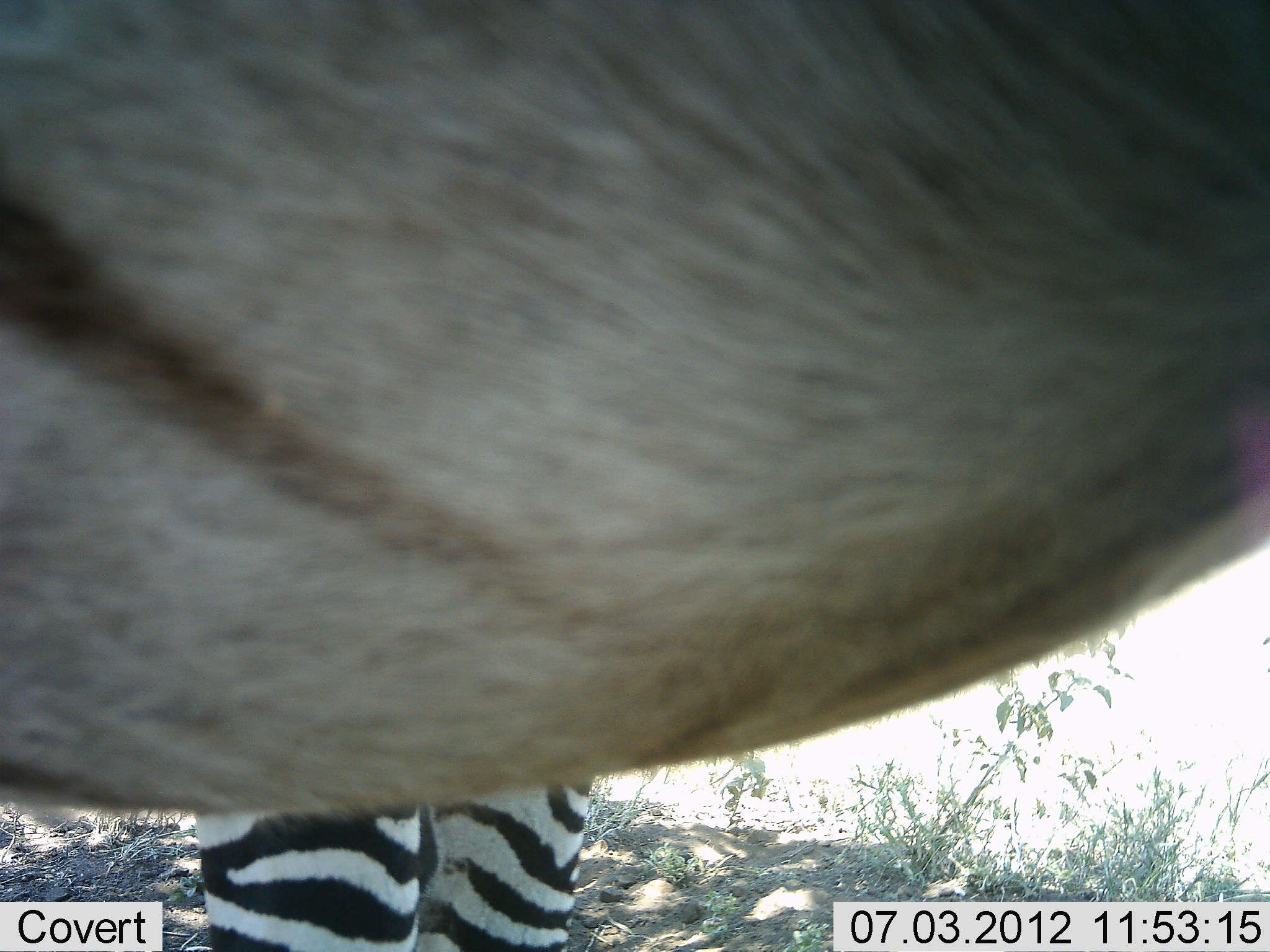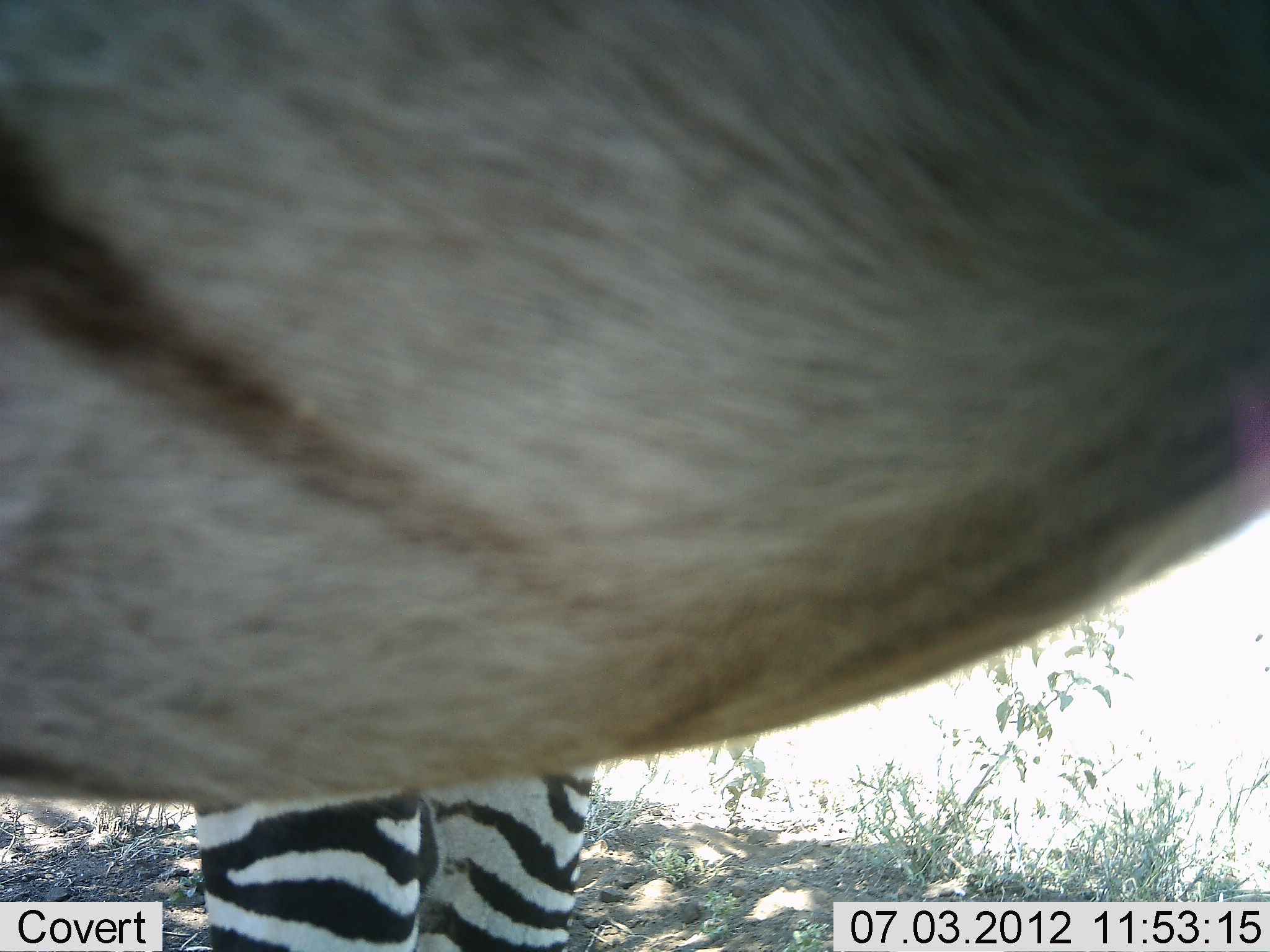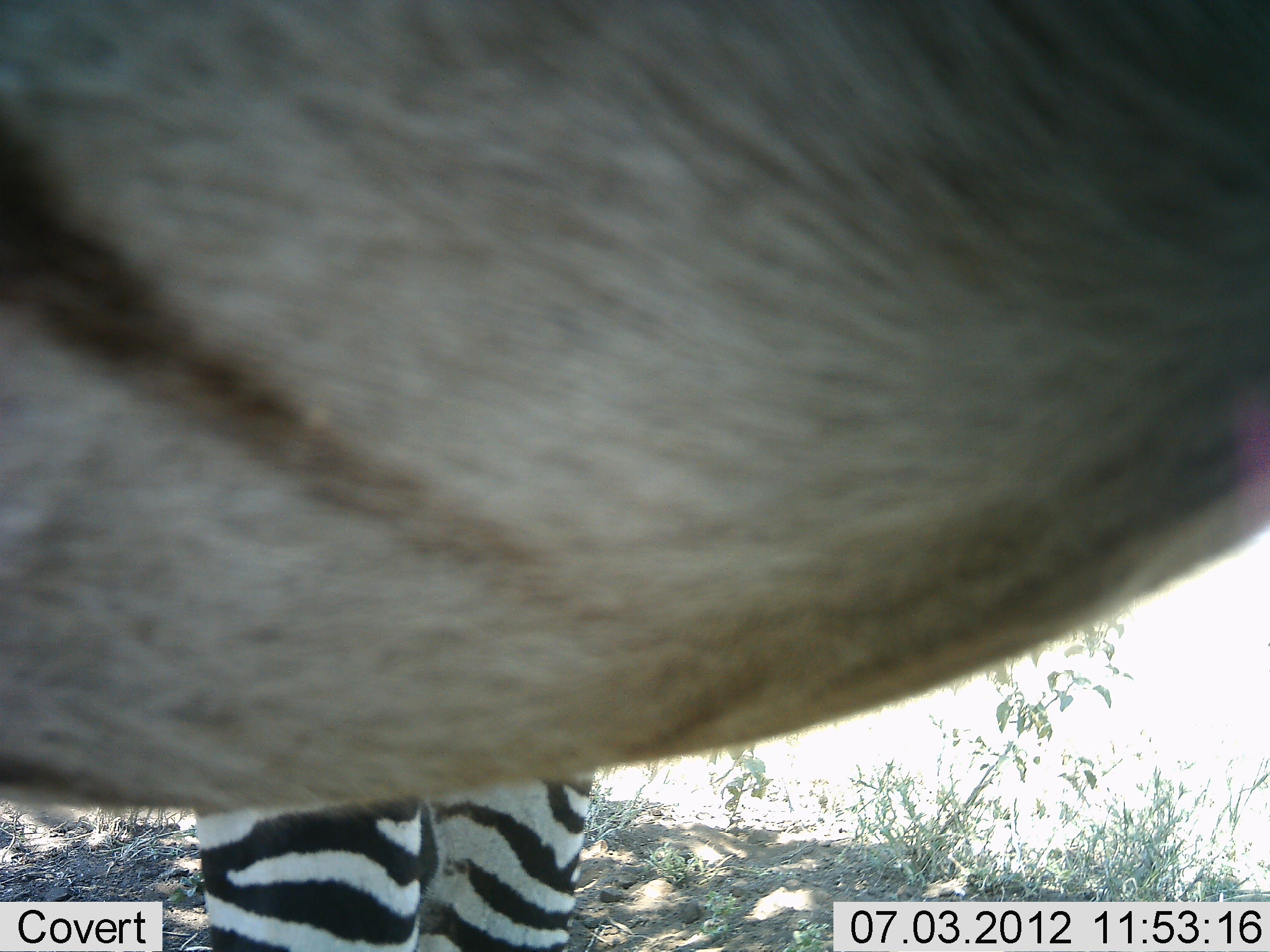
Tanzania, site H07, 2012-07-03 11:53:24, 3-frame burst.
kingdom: Animalia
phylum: Chordata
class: Mammalia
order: Perissodactyla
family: Equidae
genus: Equus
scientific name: Equus quagga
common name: plains zebra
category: zebra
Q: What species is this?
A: Zebra (plains zebra) (Equus quagga).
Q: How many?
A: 1.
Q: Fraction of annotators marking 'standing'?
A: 100%.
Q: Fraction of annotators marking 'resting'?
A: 0%.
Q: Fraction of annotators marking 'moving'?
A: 0%.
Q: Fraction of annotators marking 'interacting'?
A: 0%.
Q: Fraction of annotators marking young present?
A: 0%.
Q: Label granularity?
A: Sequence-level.